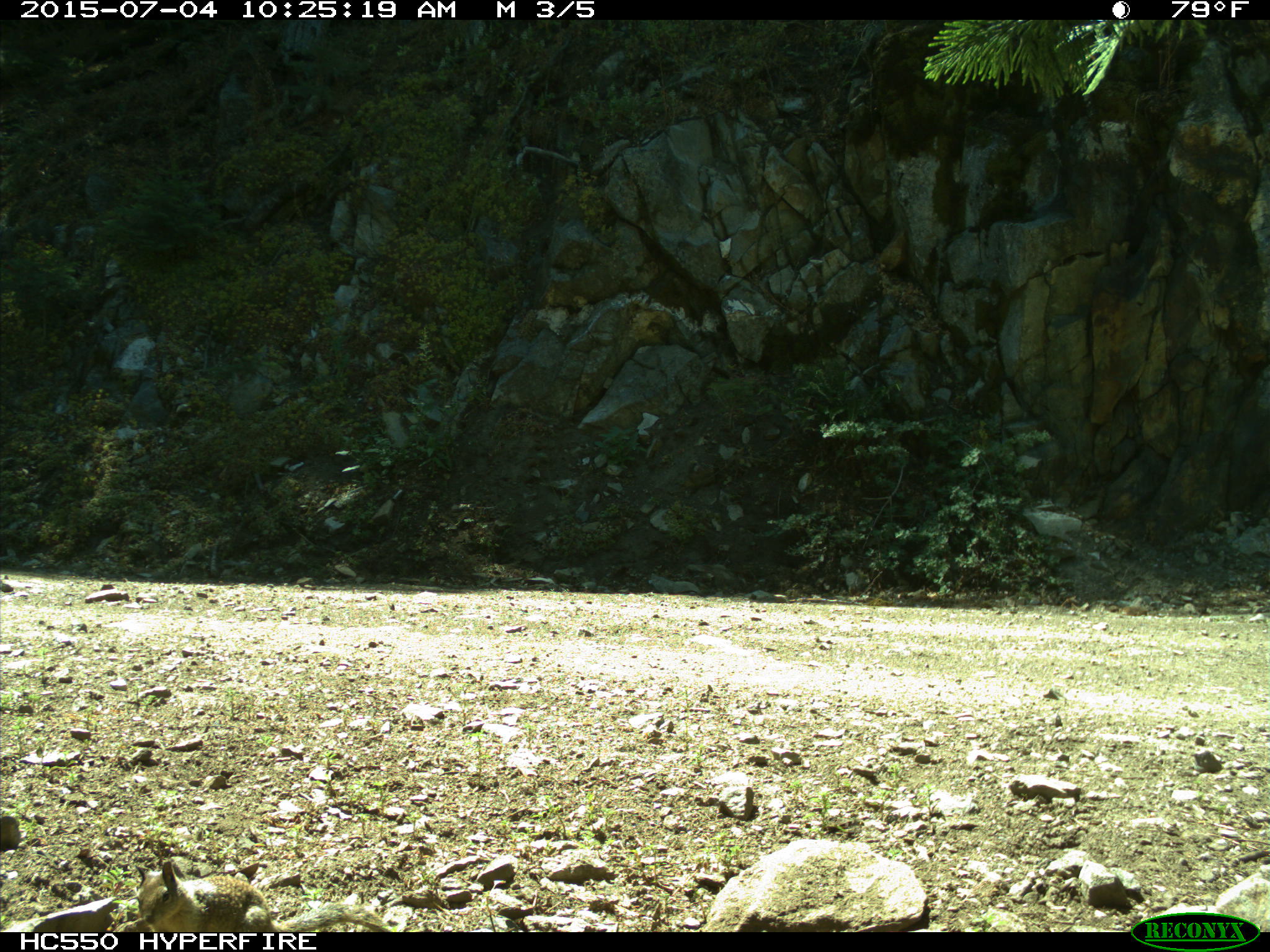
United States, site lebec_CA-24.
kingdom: Animalia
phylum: Chordata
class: Mammalia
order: Rodentia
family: Sciuridae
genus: Otospermophilus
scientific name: Otospermophilus beecheyi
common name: california ground squirrel